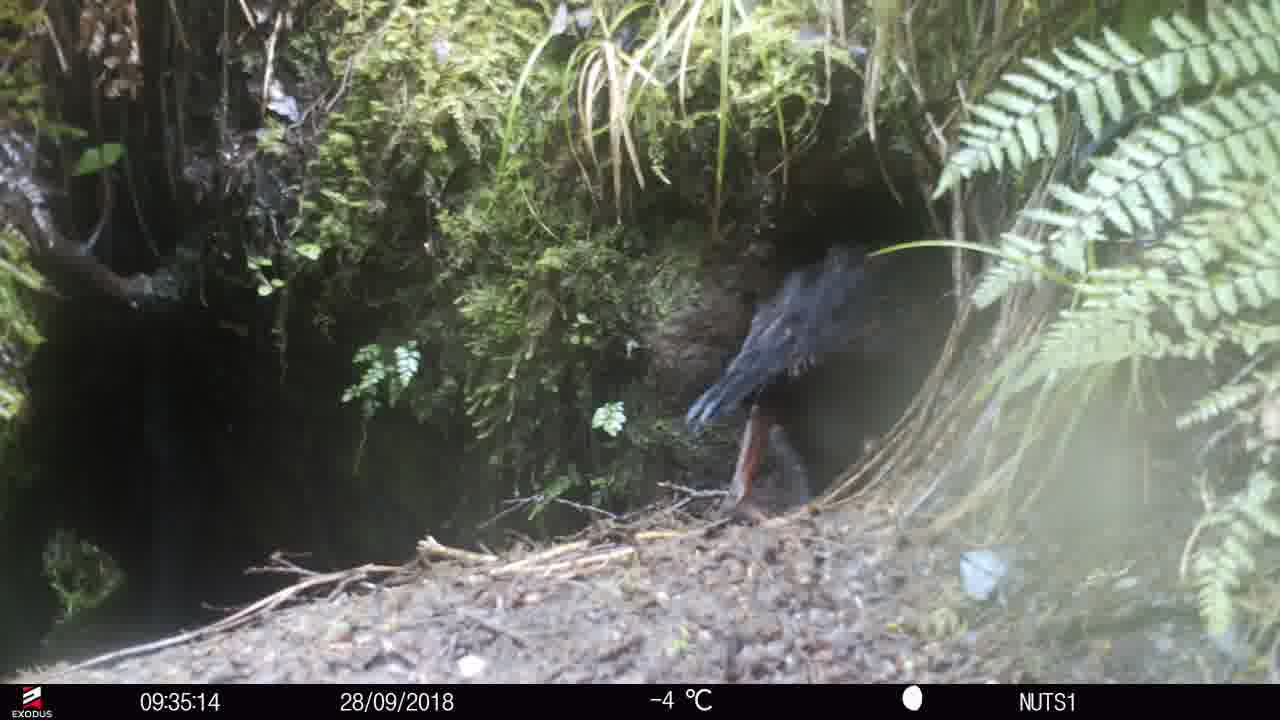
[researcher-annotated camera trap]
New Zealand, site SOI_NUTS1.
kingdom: Animalia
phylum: Chordata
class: Aves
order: Gruiformes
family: Rallidae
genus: Gallirallus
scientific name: Gallirallus australis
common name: weka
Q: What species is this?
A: Weka (Gallirallus australis).